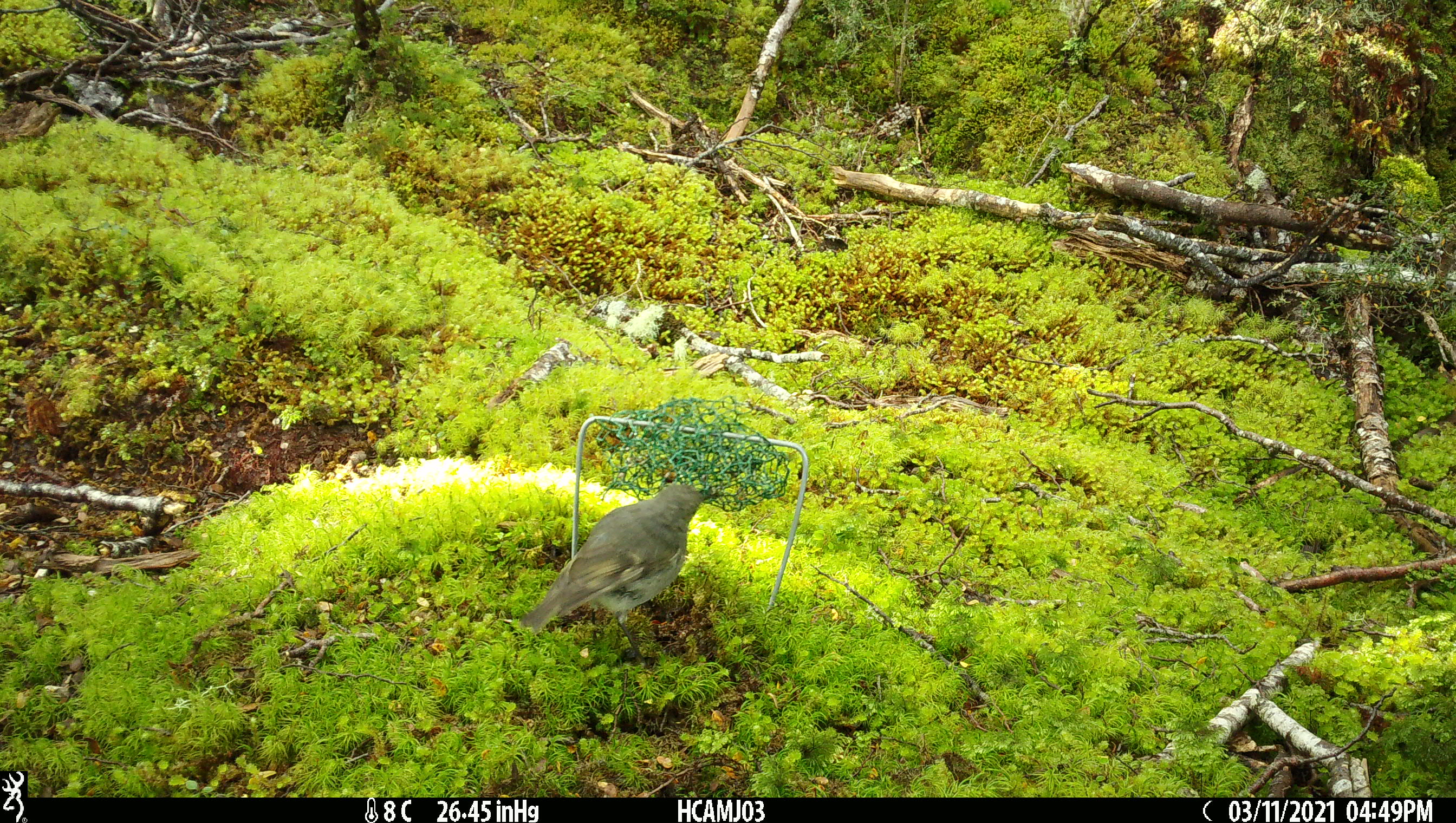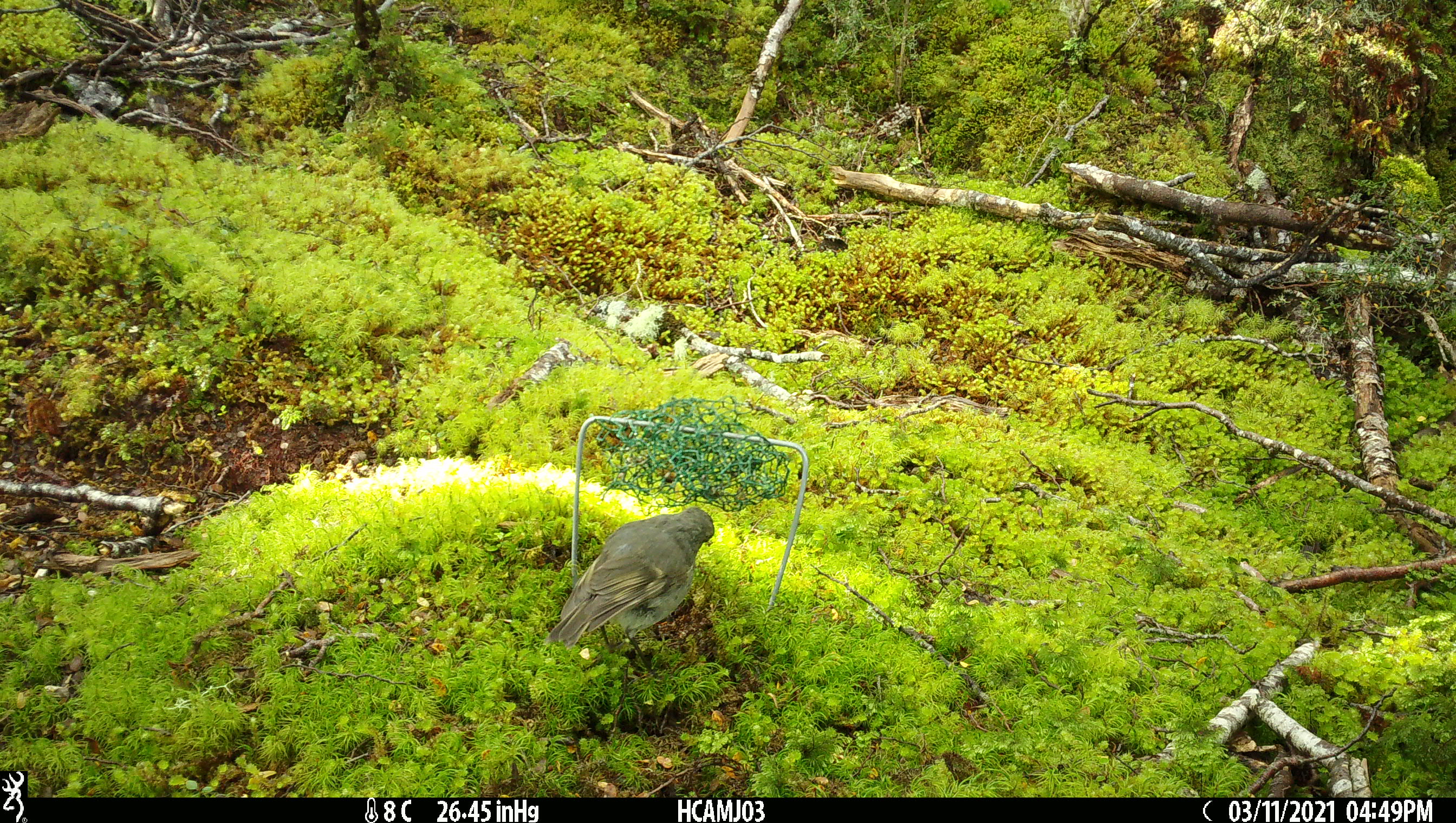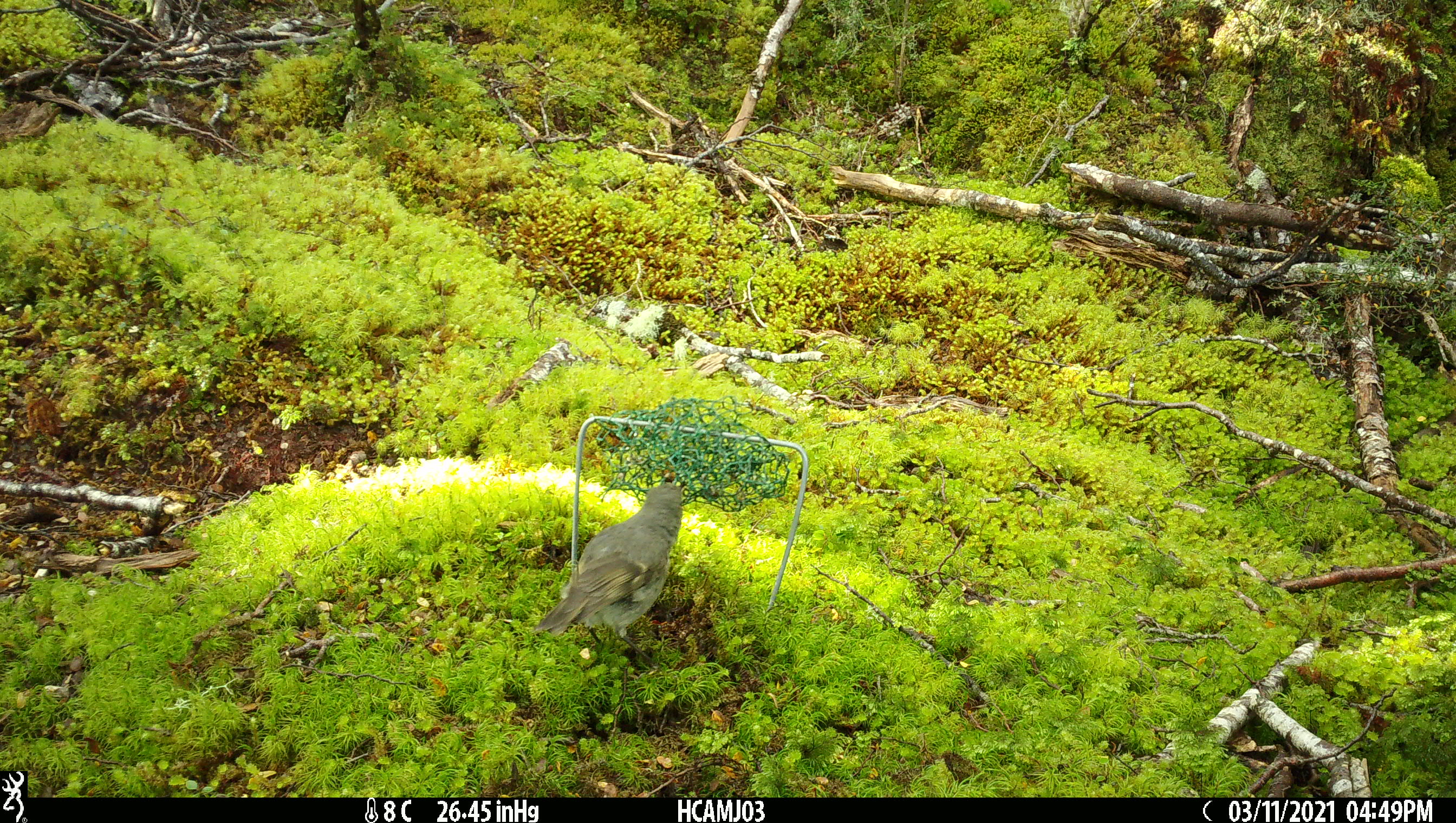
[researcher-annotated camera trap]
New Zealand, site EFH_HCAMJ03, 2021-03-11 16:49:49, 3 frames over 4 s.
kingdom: Animalia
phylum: Chordata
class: Aves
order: Passeriformes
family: Petroicidae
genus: Petroica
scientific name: Petroica australis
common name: new zealand robin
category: robin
Robin (new zealand robin) (Petroica australis).